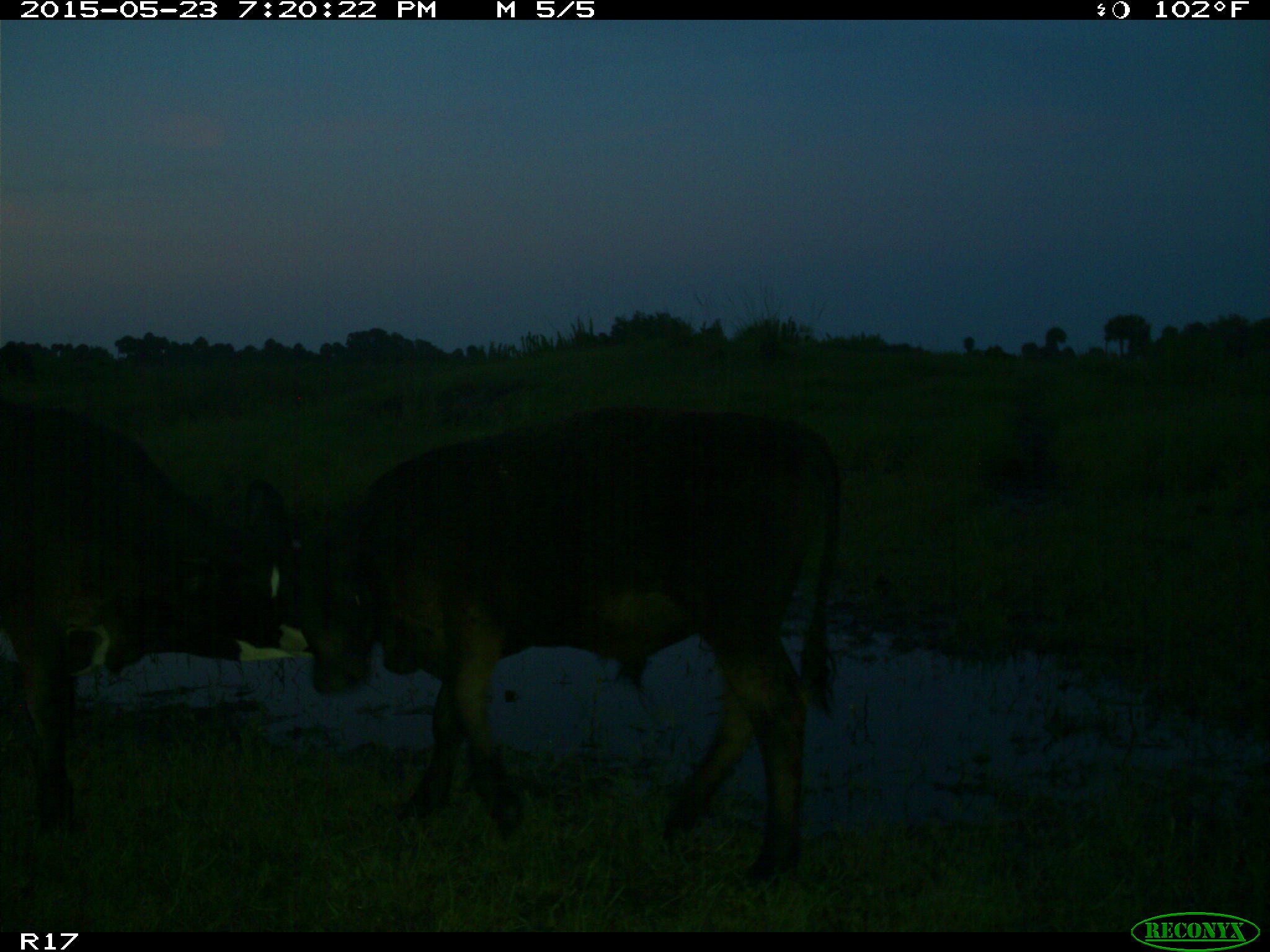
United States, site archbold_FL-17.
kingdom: Animalia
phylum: Chordata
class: Mammalia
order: Artiodactyla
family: Bovidae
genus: Bos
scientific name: Bos taurus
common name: domestic cow